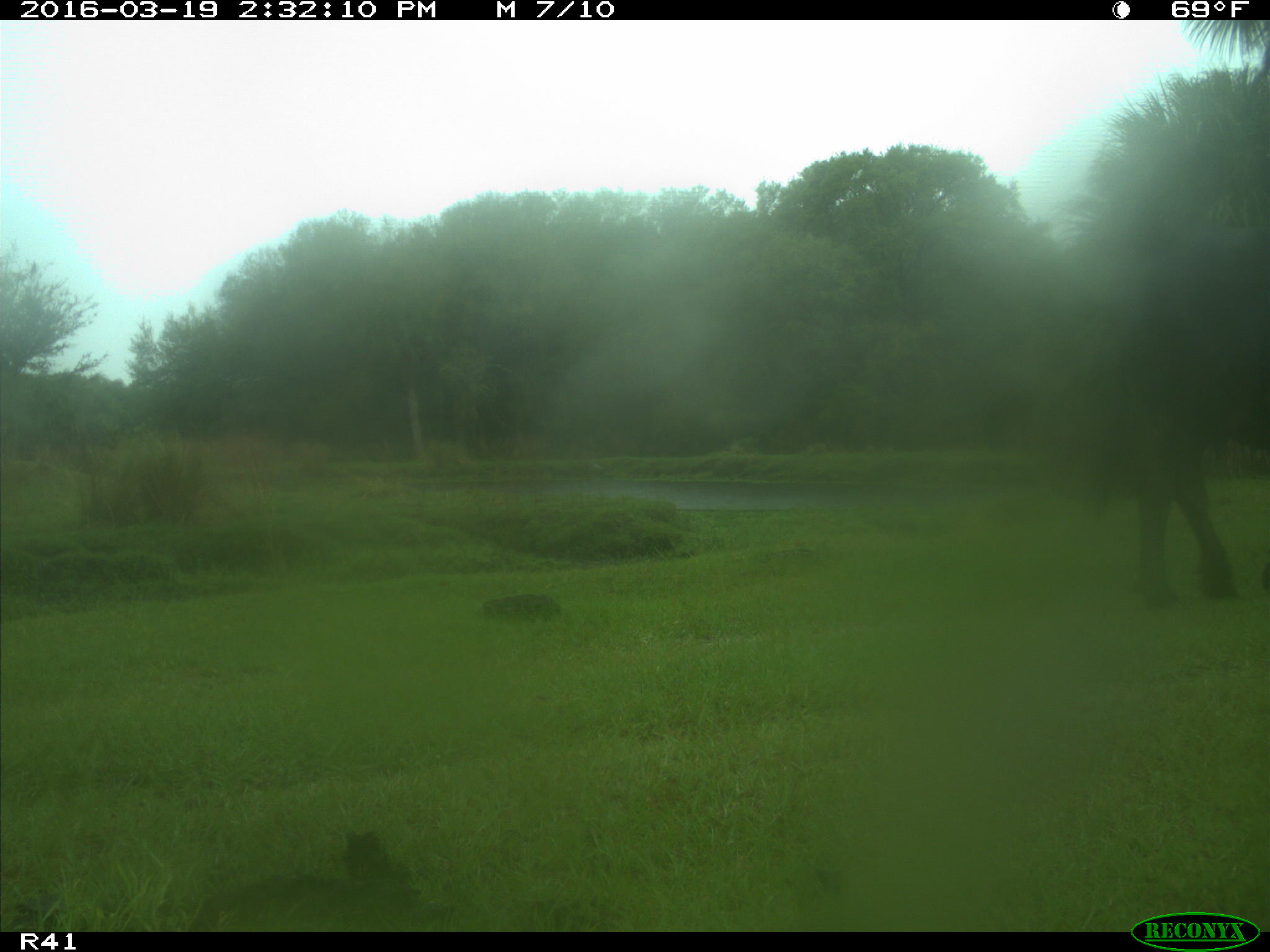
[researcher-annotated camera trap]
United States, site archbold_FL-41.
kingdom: Animalia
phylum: Chordata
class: Mammalia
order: Artiodactyla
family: Bovidae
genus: Bos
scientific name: Bos taurus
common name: domestic cow